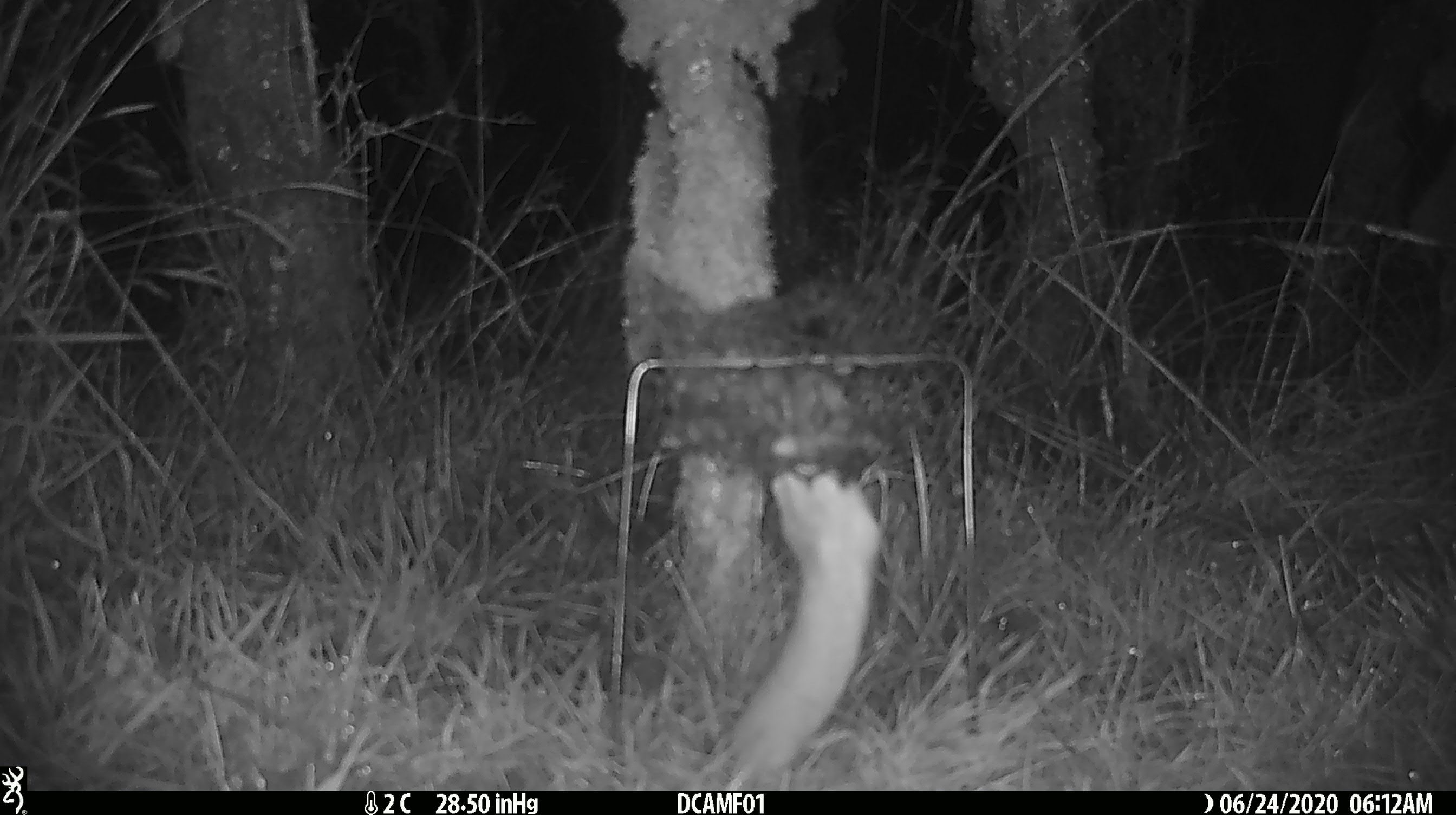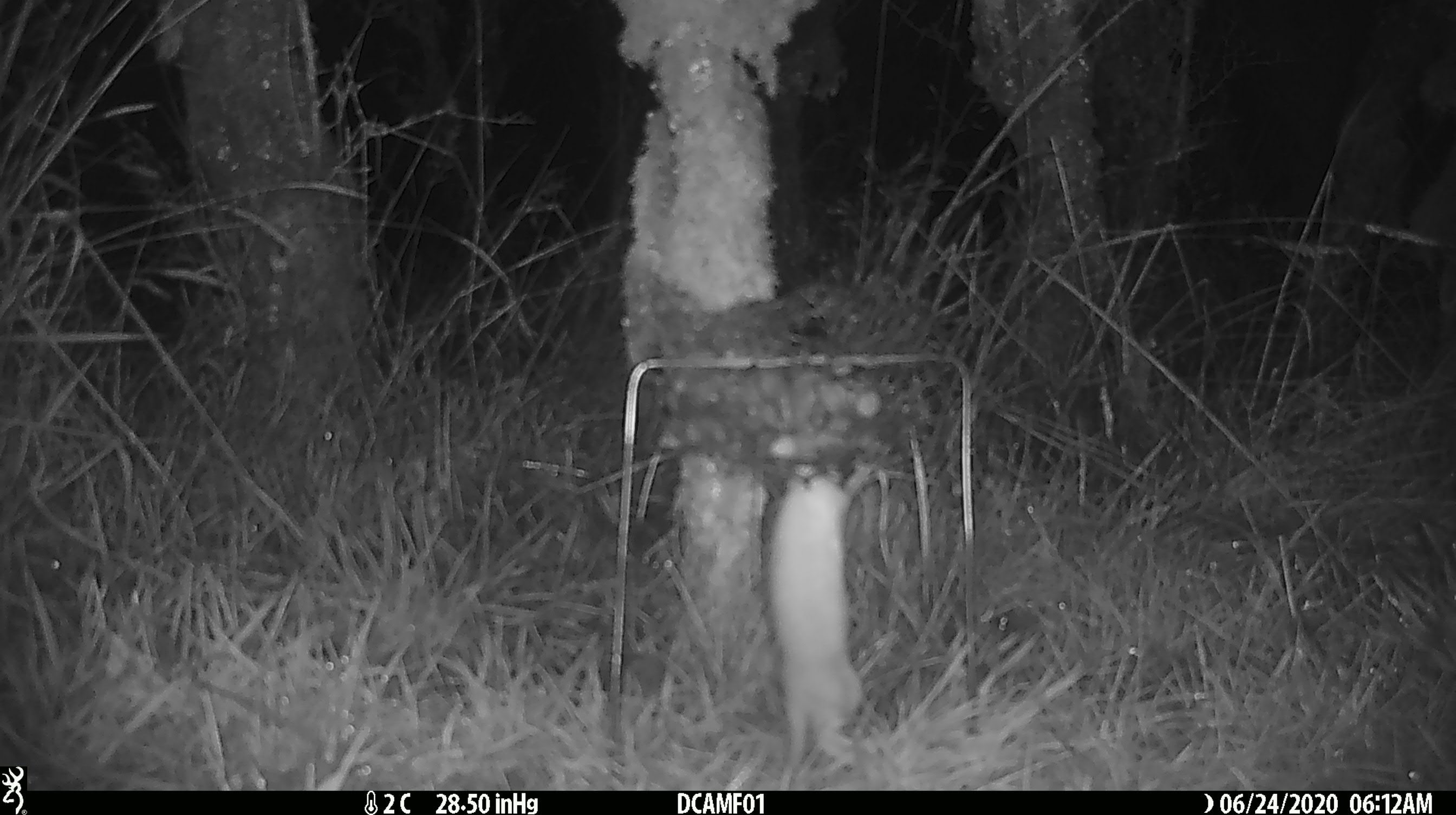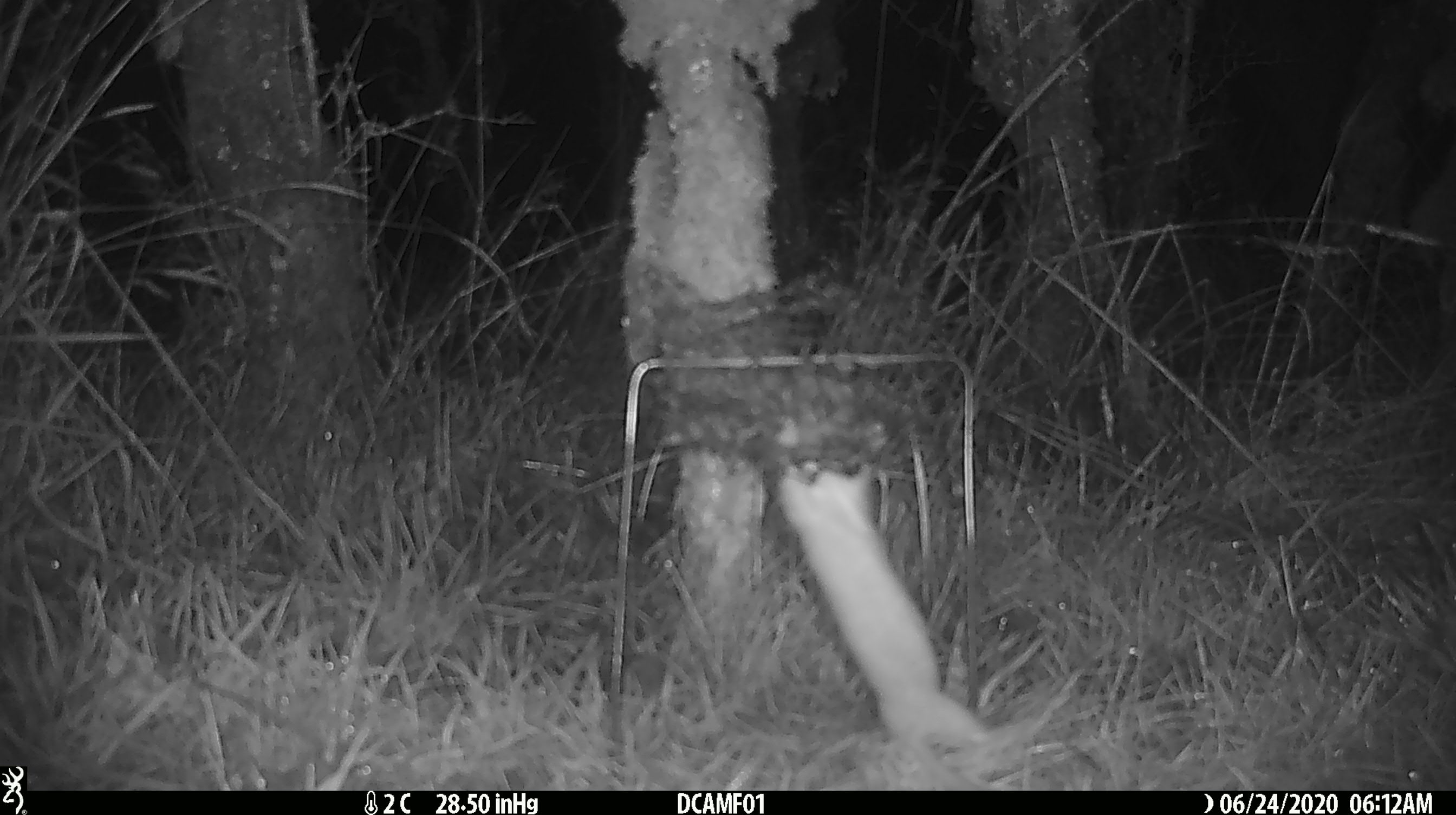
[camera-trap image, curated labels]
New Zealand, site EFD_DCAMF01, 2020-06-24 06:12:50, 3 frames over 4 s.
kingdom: Animalia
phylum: Chordata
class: Mammalia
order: Carnivora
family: Mustelidae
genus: Mustela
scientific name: Mustela nivalis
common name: least weasel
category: weasel